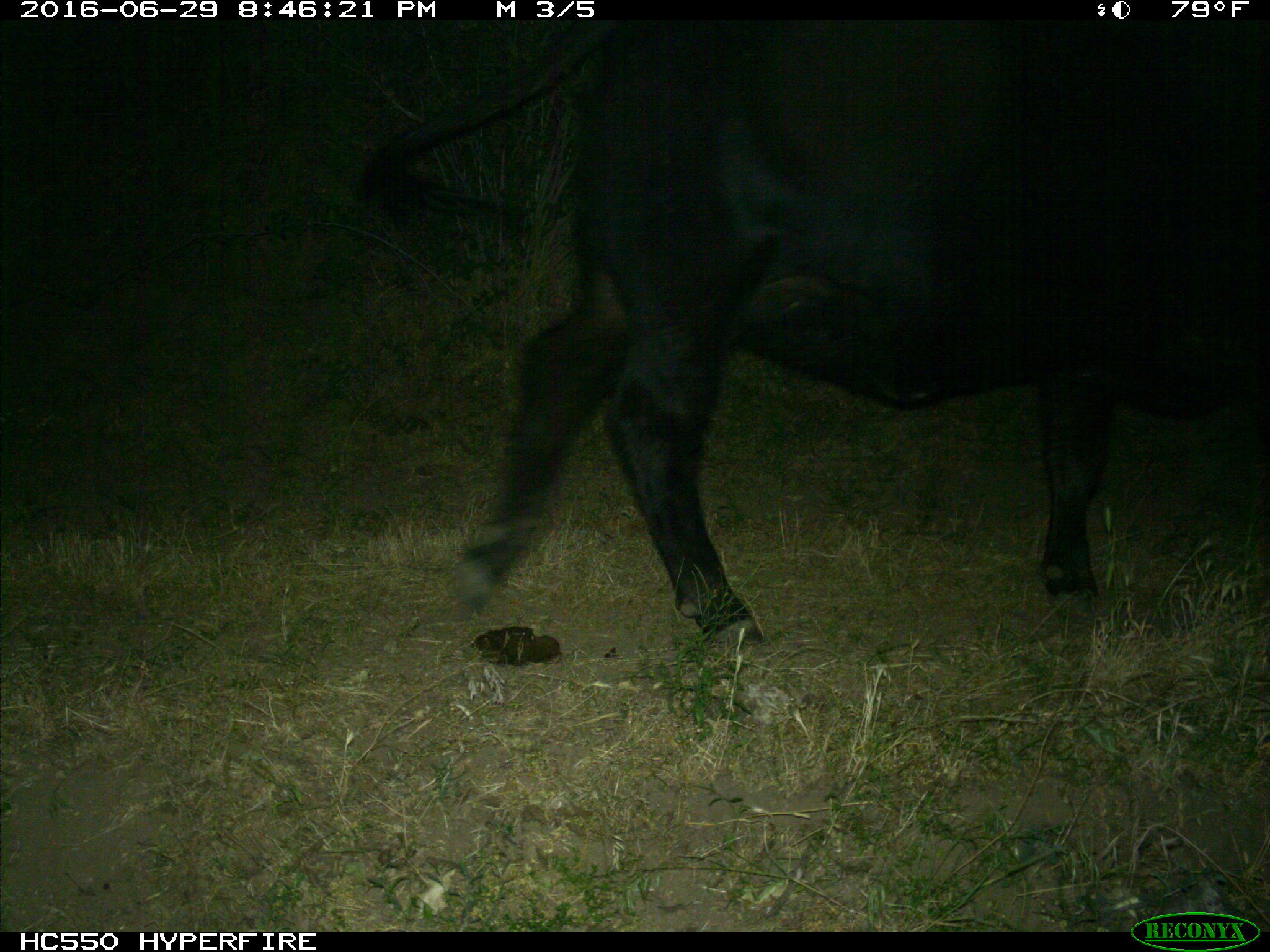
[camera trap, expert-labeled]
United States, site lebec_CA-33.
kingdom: Animalia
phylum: Chordata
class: Mammalia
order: Artiodactyla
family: Bovidae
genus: Bos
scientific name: Bos taurus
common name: domestic cow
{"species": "Bos taurus (domestic cow)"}